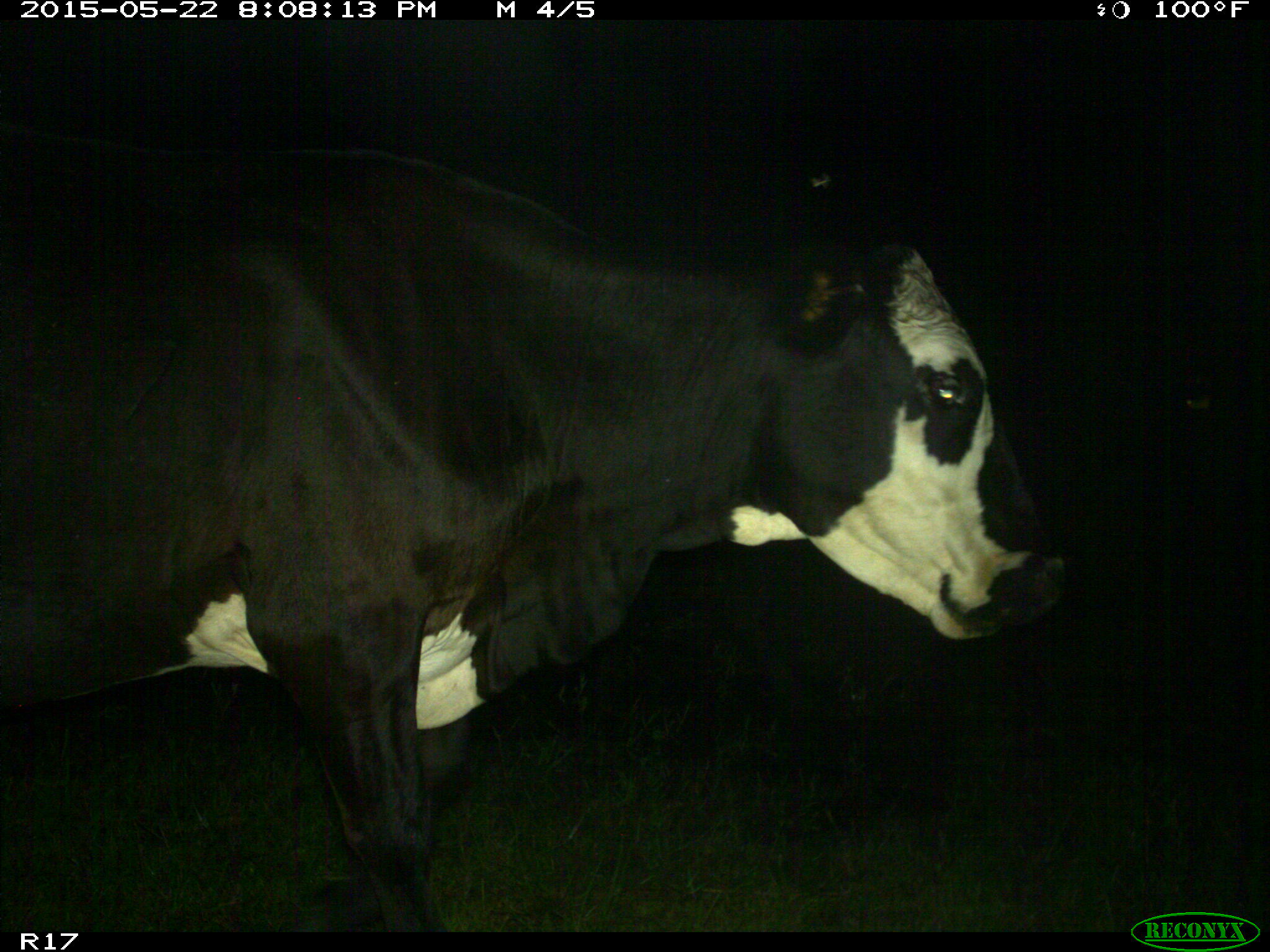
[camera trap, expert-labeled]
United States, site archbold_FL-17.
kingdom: Animalia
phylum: Chordata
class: Mammalia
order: Artiodactyla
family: Bovidae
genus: Bos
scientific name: Bos taurus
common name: domestic cow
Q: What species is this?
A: Bos taurus (domestic cow).